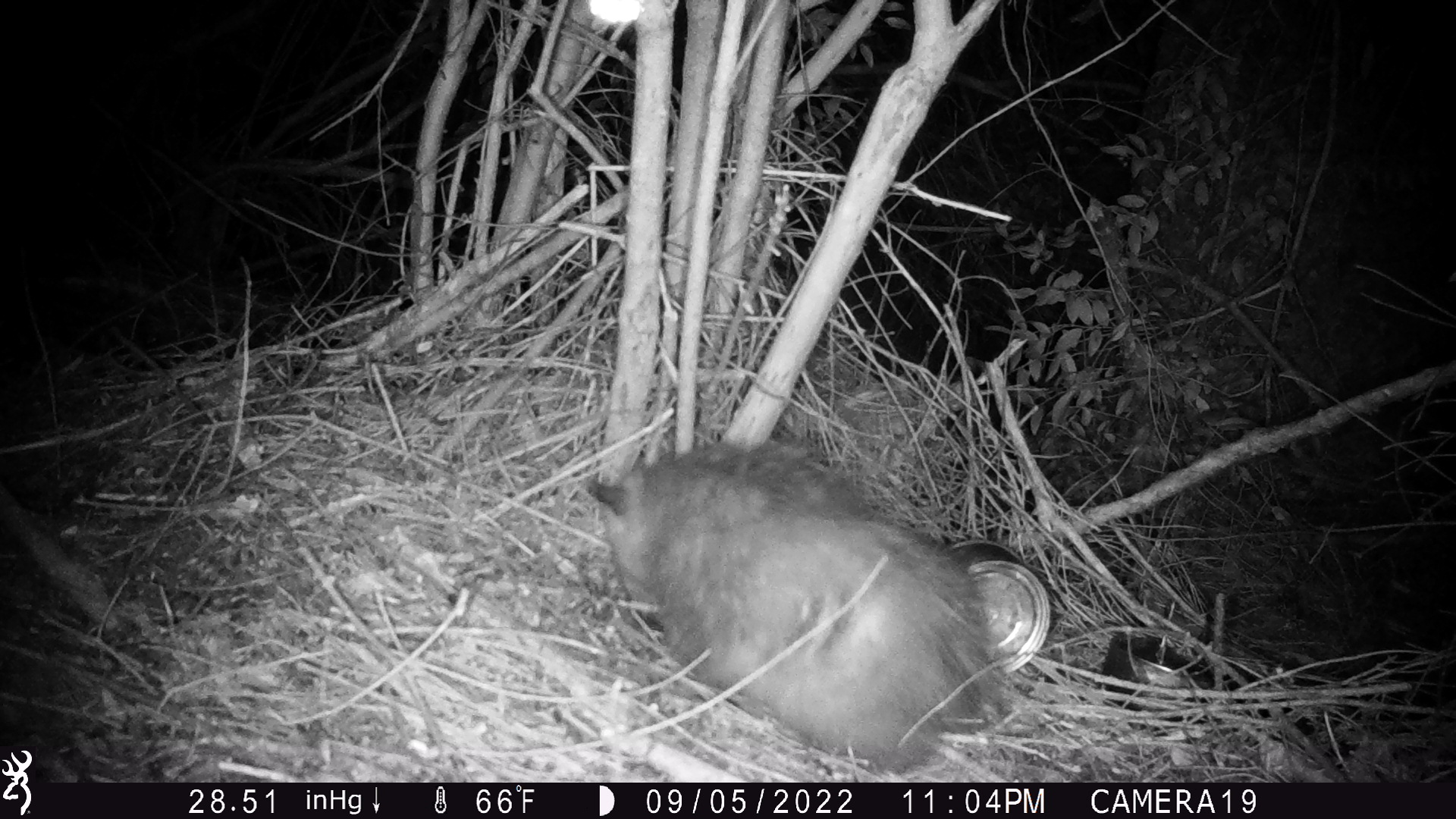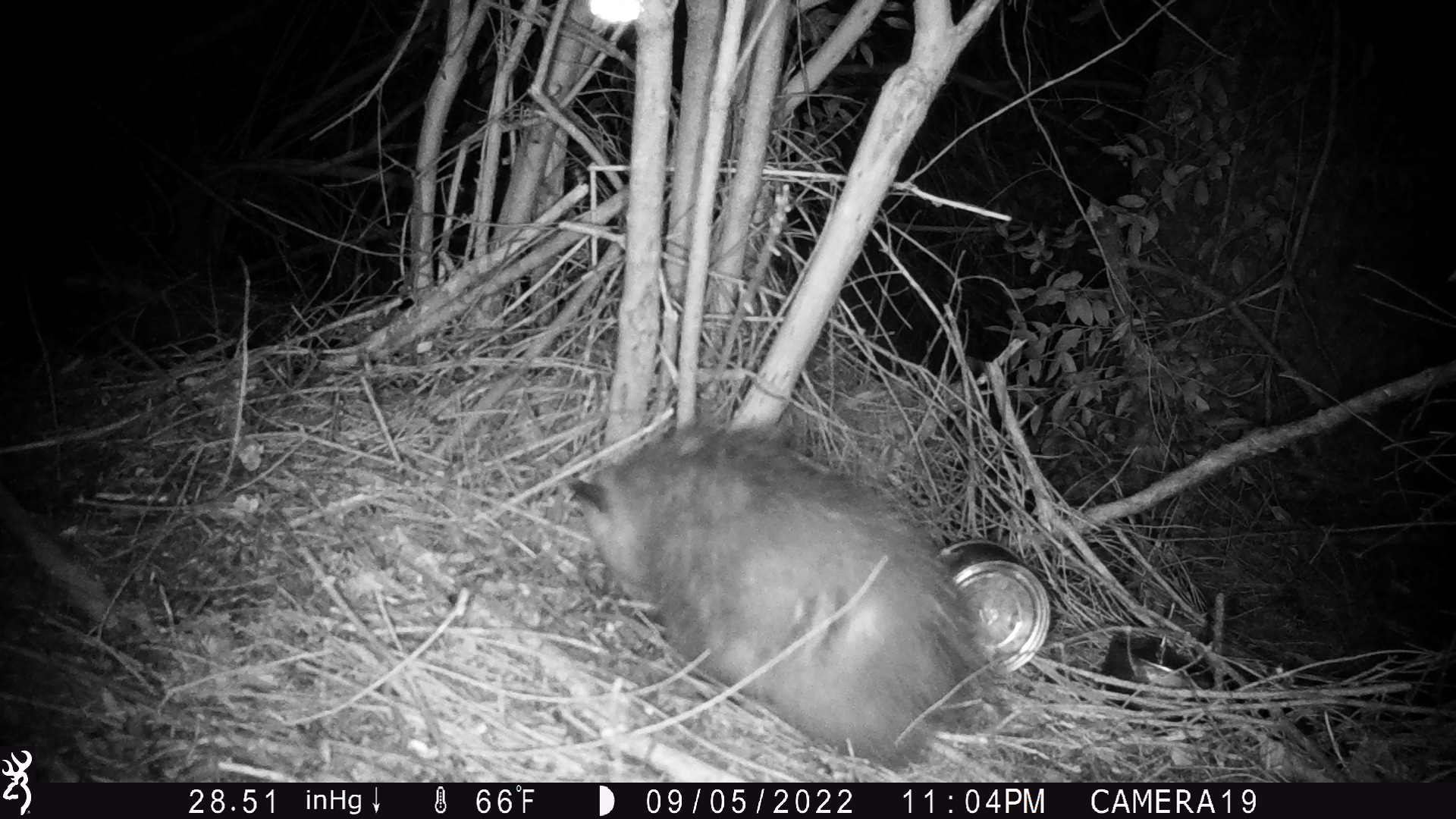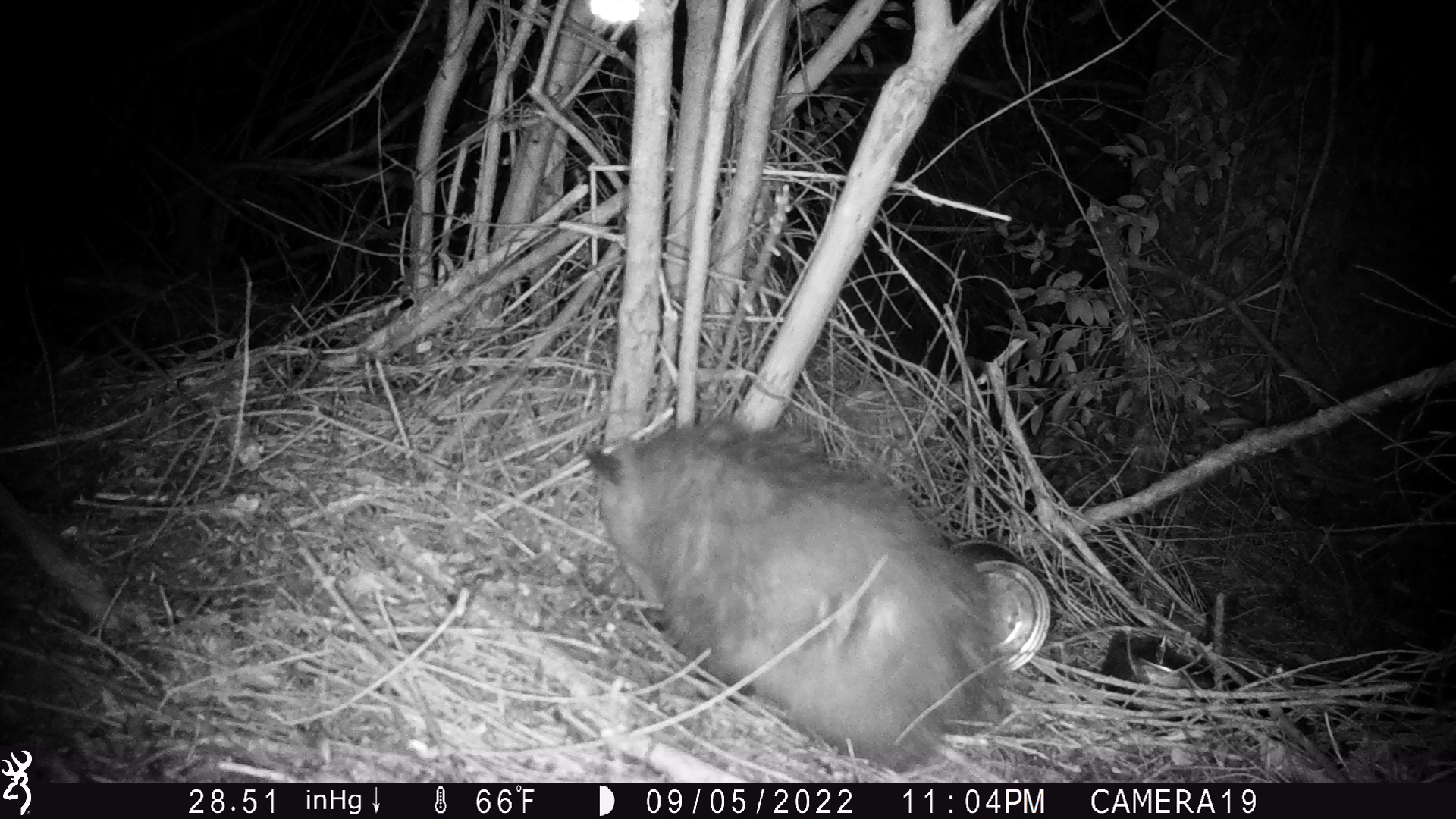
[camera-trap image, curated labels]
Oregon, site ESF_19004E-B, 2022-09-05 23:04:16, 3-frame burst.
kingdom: Animalia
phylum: Chordata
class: Mammalia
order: Didelphimorphia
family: Didelphidae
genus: Didelphis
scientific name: Didelphis virginiana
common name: virginia opossum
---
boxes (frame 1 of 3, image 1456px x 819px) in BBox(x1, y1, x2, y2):
virginia opossum: BBox(554, 405, 1033, 780)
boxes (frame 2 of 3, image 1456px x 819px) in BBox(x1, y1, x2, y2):
virginia opossum: BBox(559, 381, 1023, 767)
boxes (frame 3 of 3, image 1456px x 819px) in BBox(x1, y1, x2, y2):
virginia opossum: BBox(562, 395, 1024, 774)